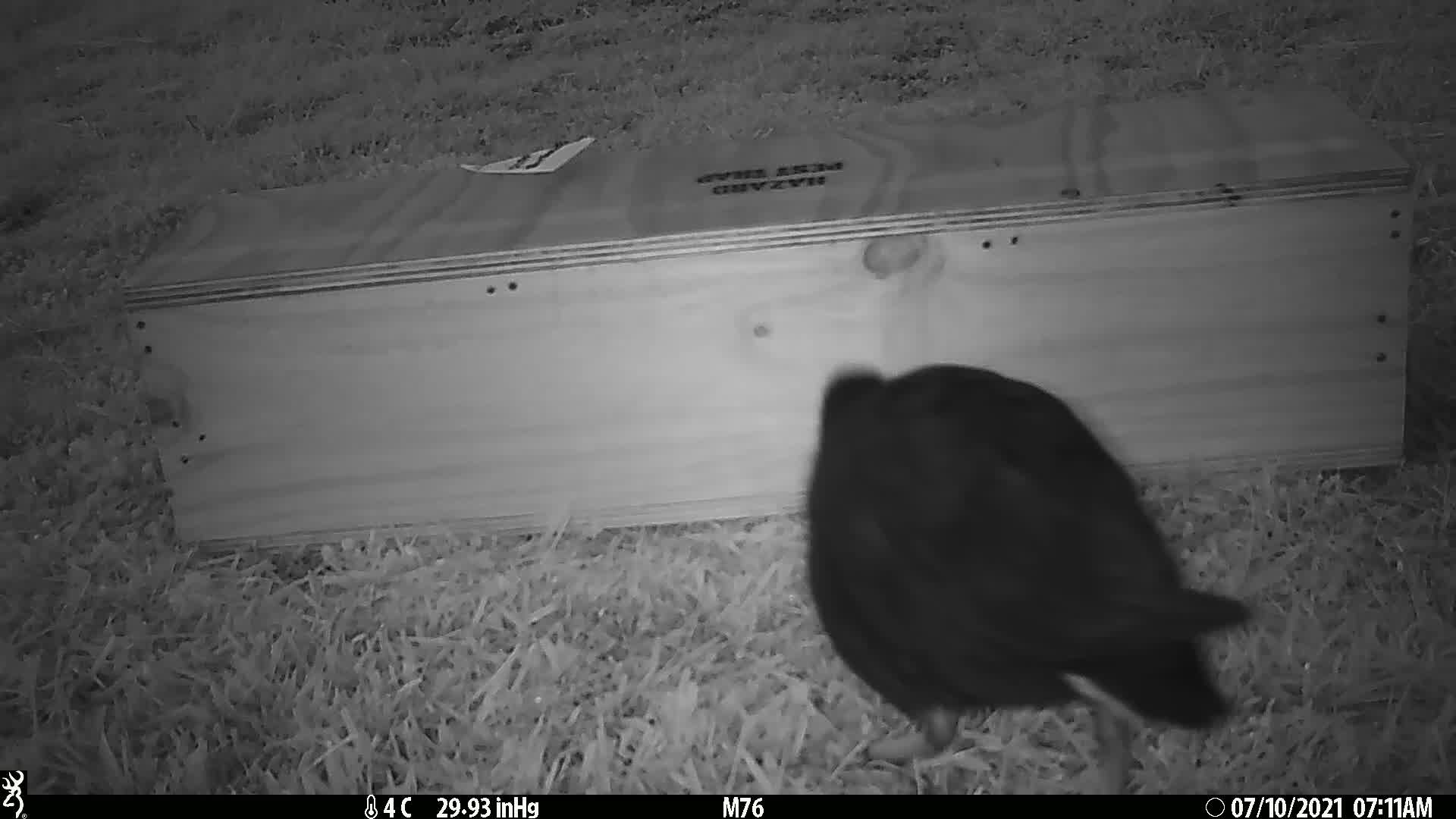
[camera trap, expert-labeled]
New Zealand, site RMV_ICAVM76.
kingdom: Animalia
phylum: Chordata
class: Aves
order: Gruiformes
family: Rallidae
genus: Porphyrio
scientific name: Porphyrio melanotus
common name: australasian swamphen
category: pukeko